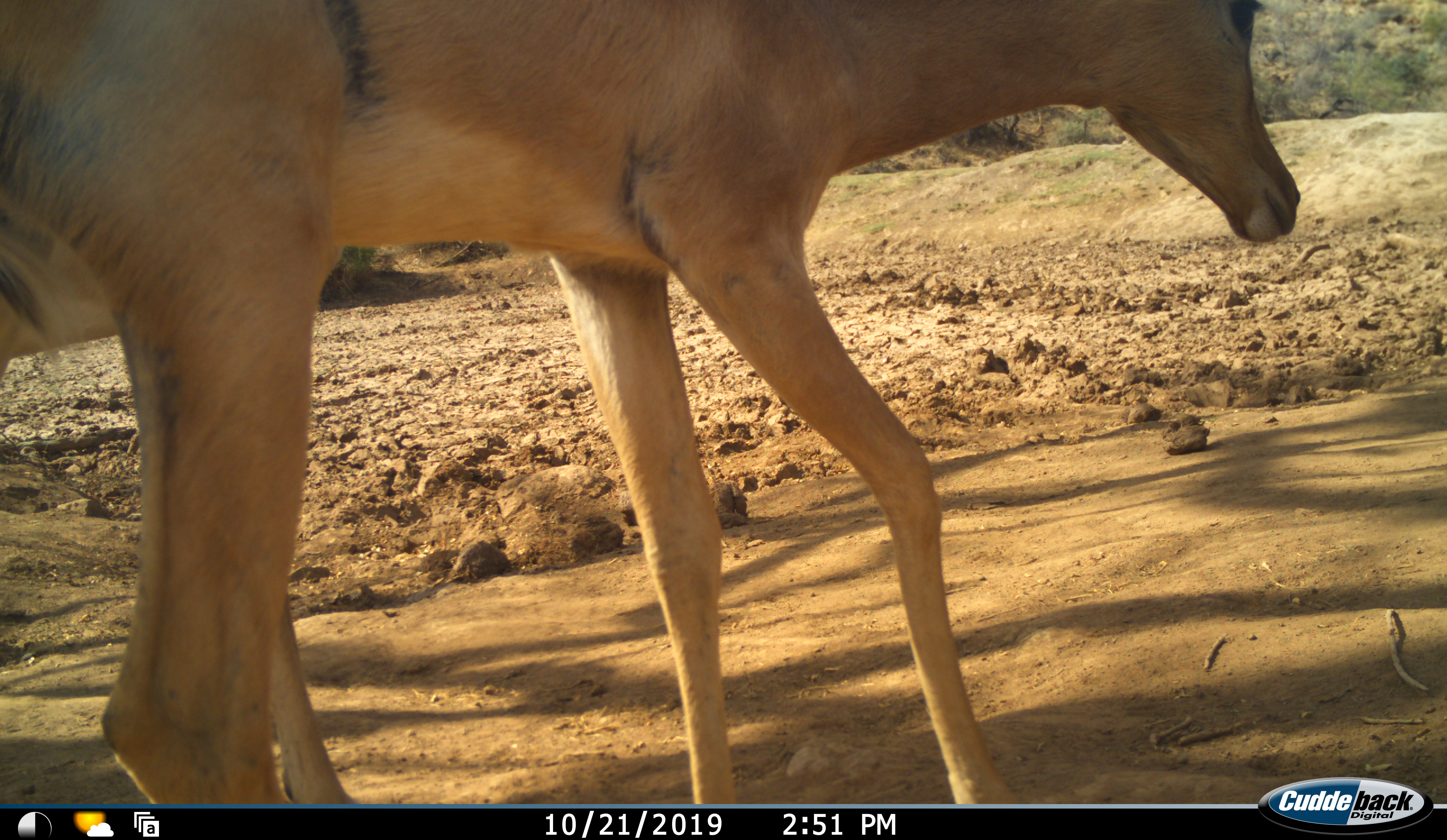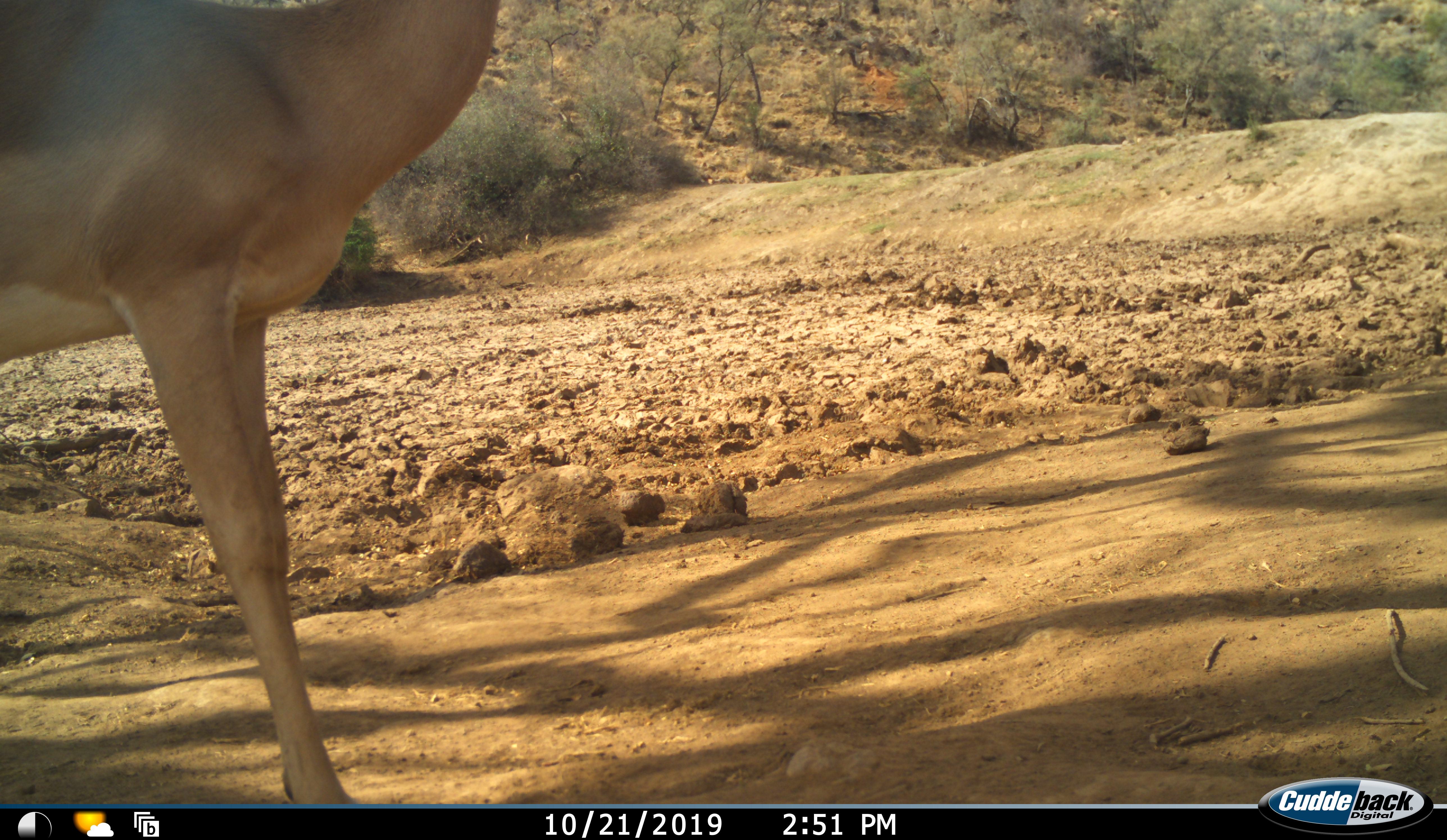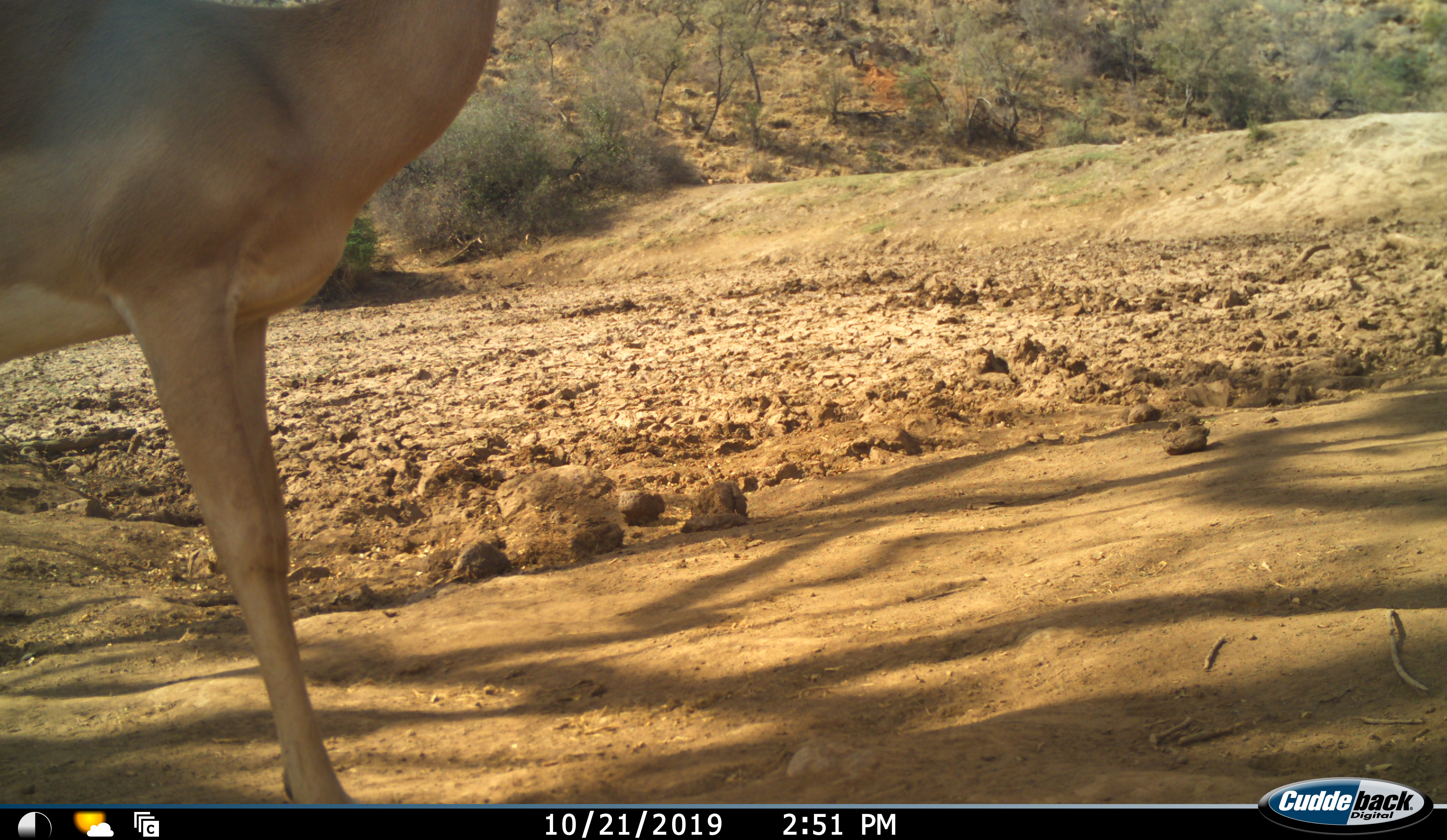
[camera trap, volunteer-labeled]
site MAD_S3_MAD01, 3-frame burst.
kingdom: Animalia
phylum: Chordata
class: Mammalia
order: Artiodactyla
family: Bovidae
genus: Aepyceros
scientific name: Aepyceros melampus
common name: impala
Impala (Aepyceros melampus), count 1. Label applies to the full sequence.